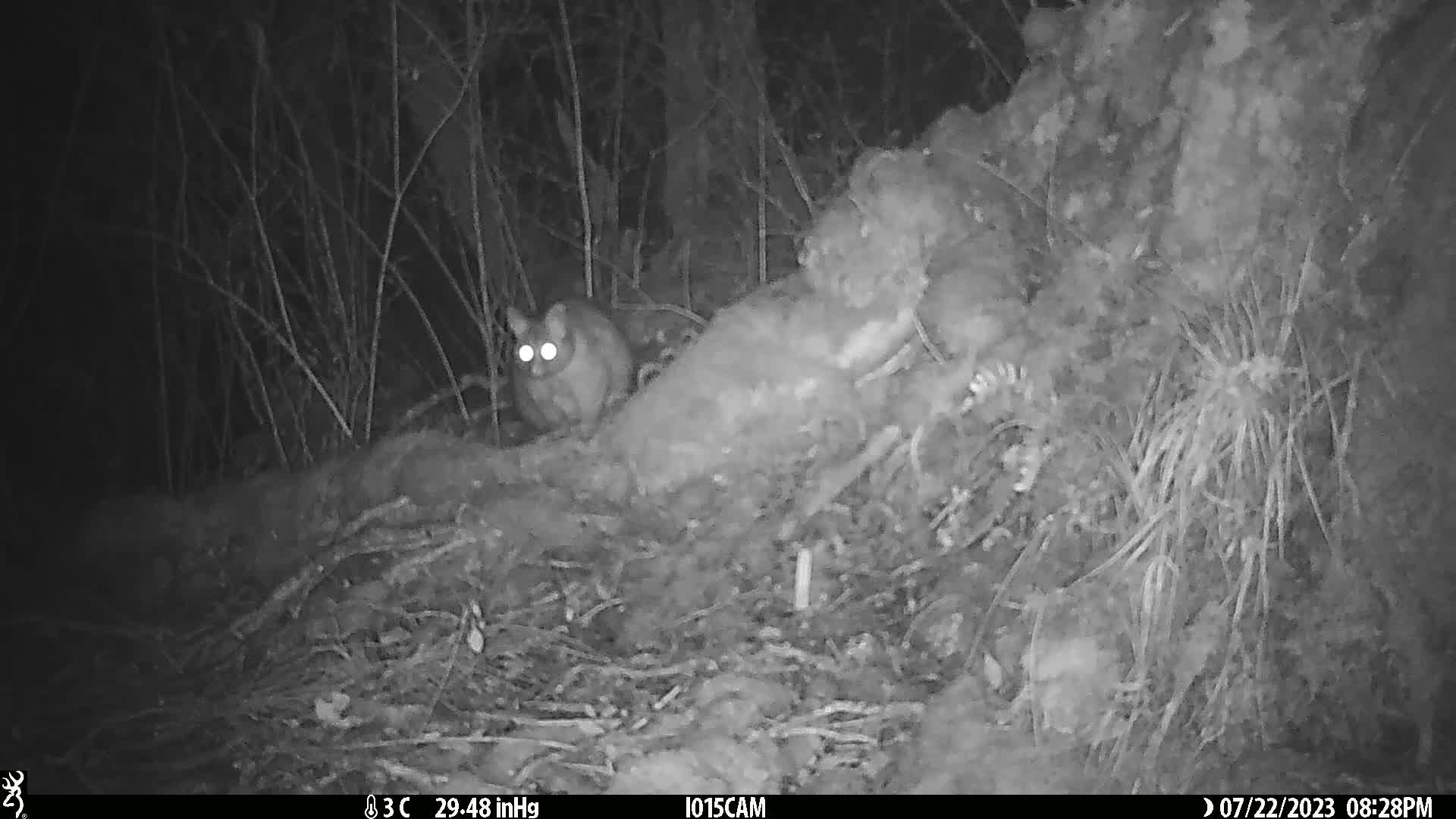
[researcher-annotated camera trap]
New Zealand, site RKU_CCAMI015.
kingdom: Animalia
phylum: Chordata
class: Mammalia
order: Diprotodontia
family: Phalangeridae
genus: Trichosurus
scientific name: Trichosurus vulpecula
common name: common brushtail possum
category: possum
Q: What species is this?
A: Possum (common brushtail possum) (Trichosurus vulpecula).